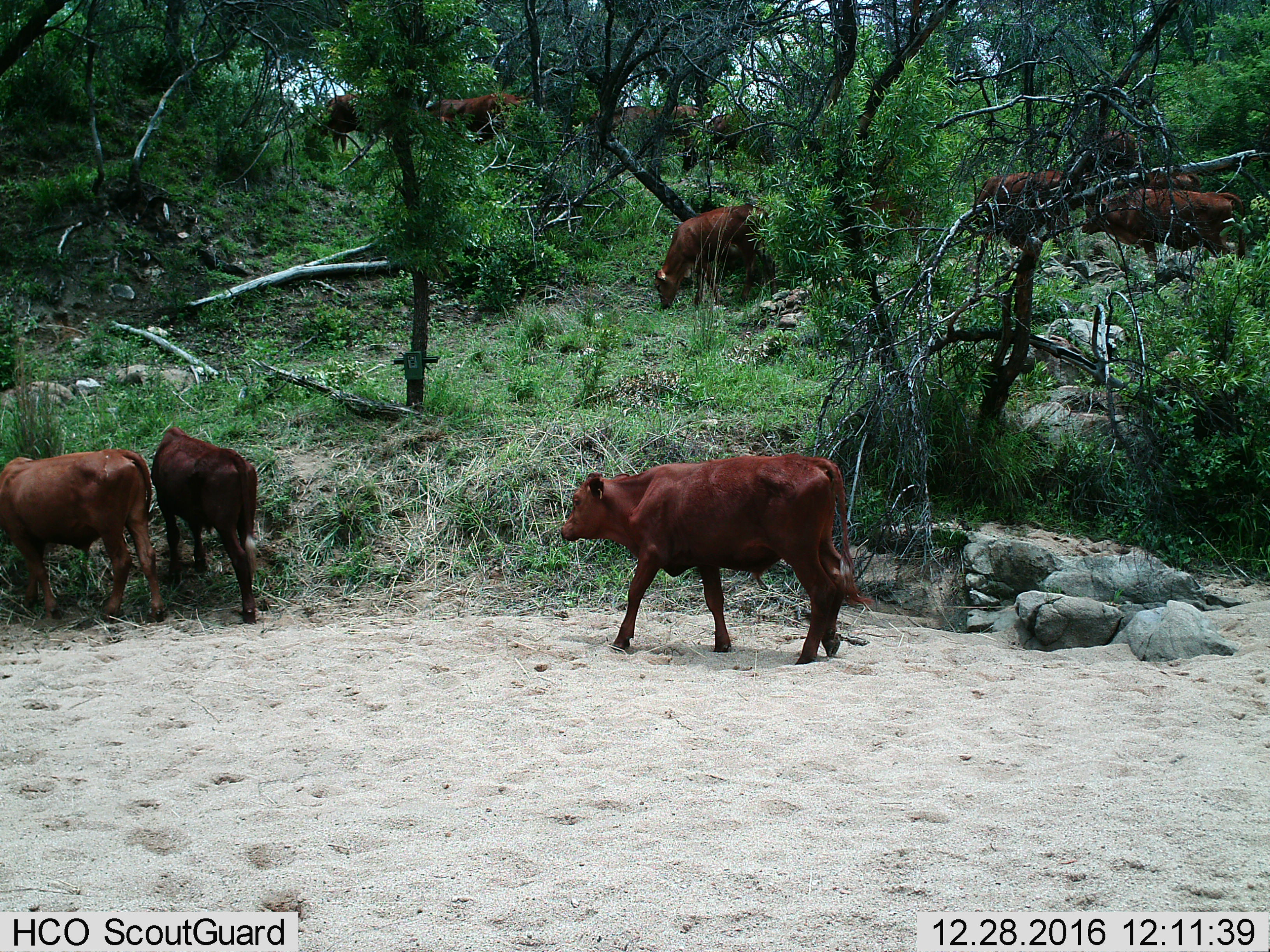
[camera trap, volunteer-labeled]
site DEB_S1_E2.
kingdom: Animalia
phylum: Chordata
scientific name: Vertebrata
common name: domestic animal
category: domesticanimal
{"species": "domesticanimal (domestic animal) (Vertebrata)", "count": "11-50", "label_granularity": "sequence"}